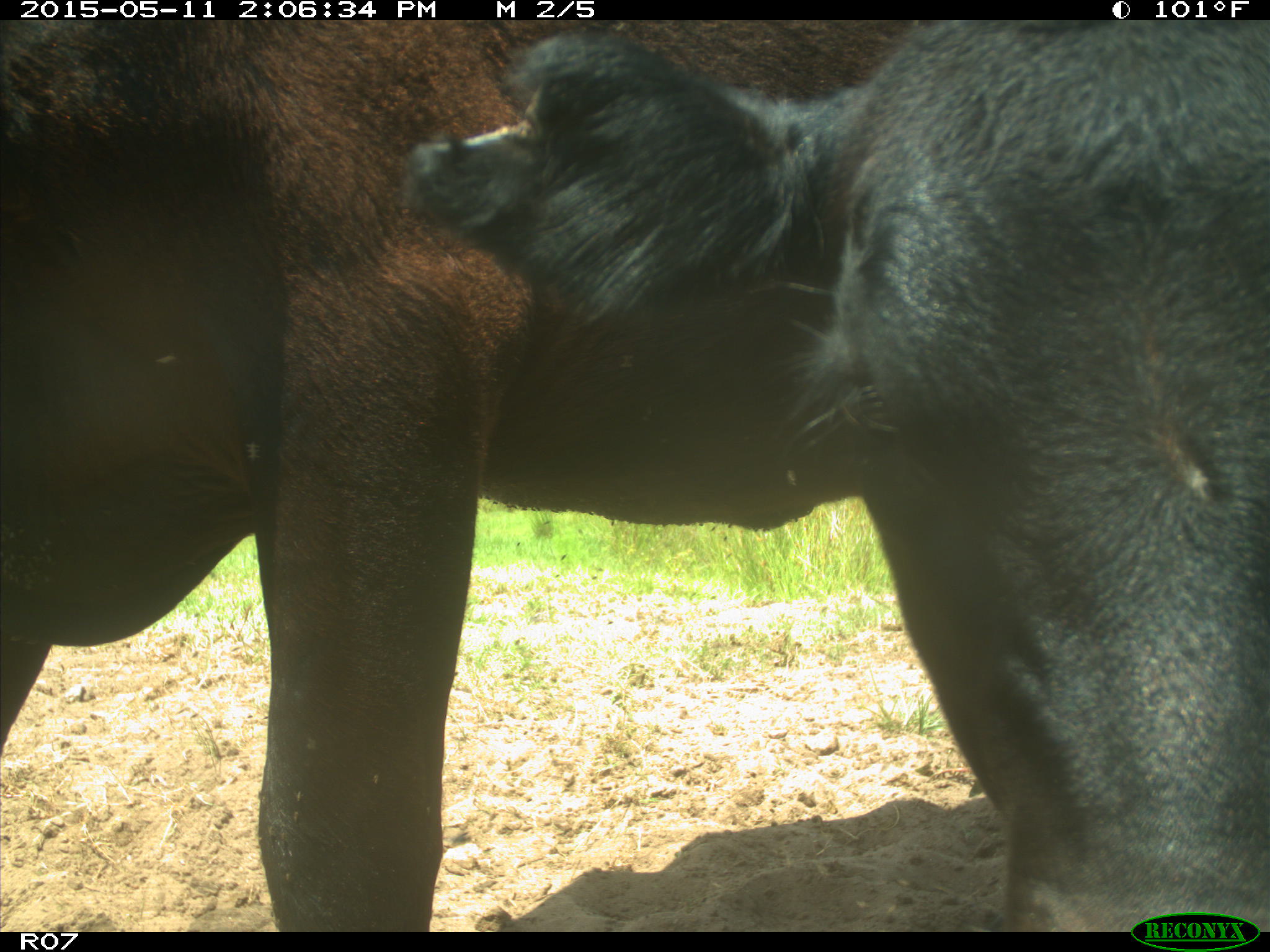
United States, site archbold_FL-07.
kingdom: Animalia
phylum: Chordata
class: Mammalia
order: Artiodactyla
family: Bovidae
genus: Bos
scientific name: Bos taurus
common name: domestic cow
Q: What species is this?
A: Bos taurus (domestic cow).